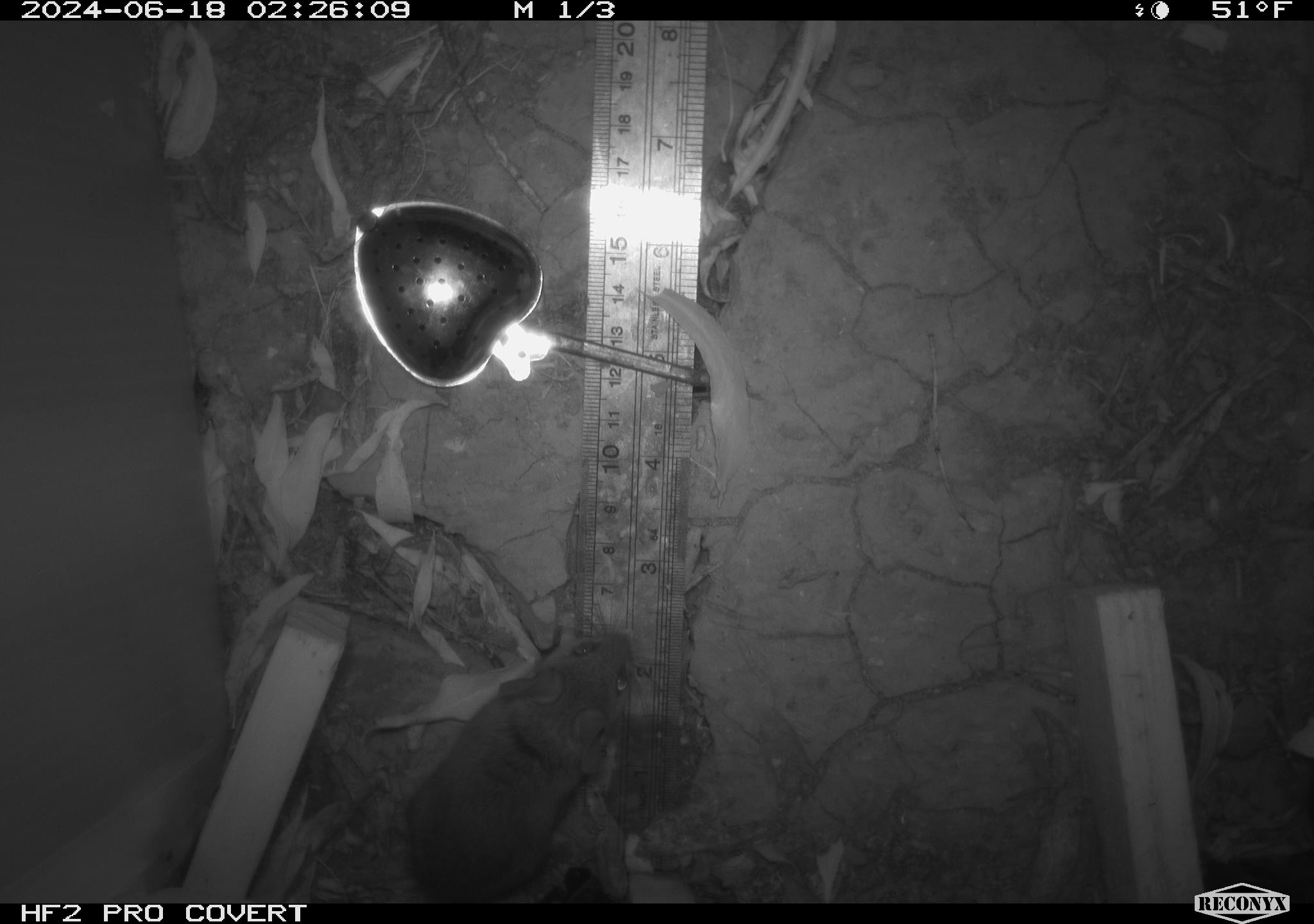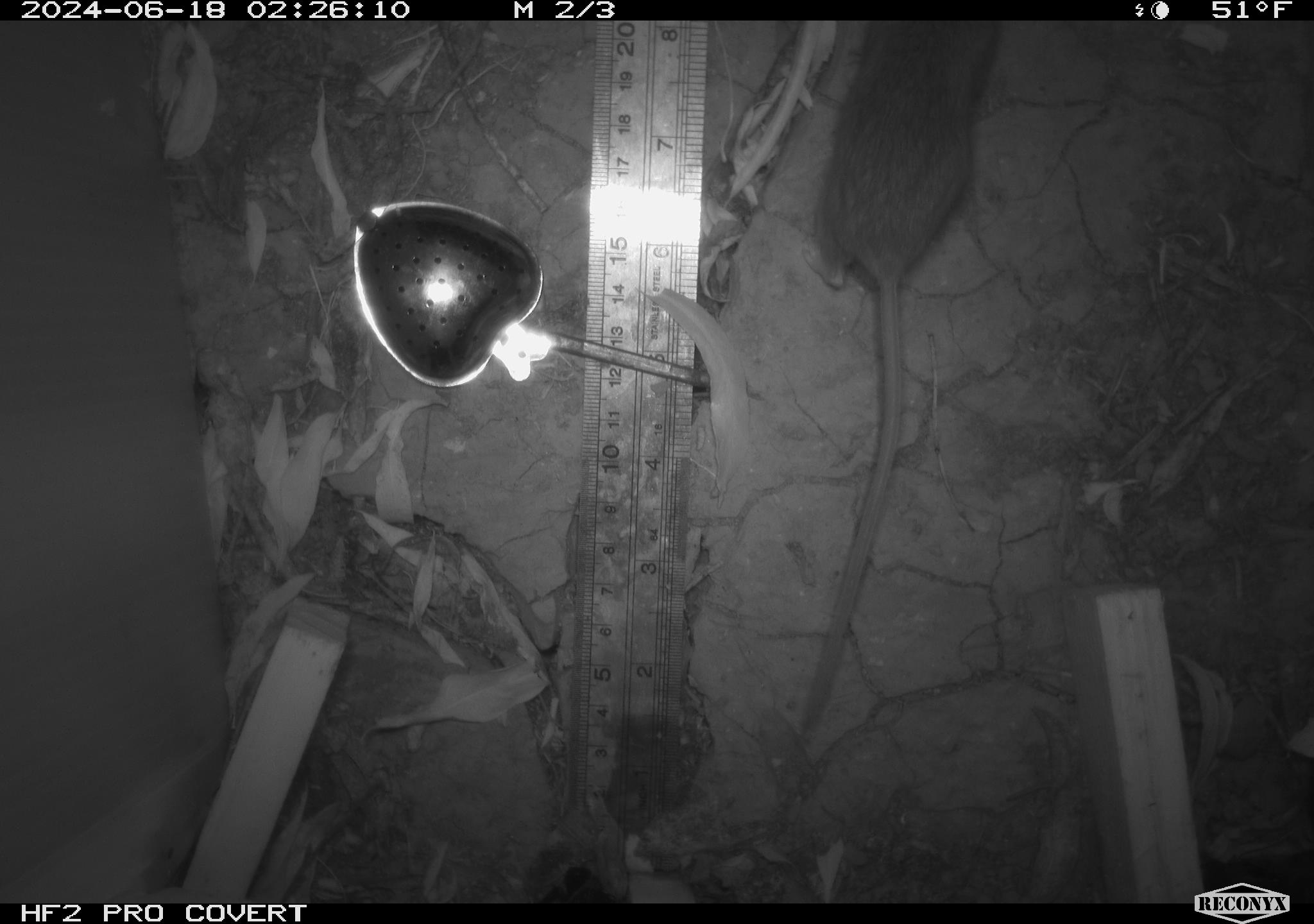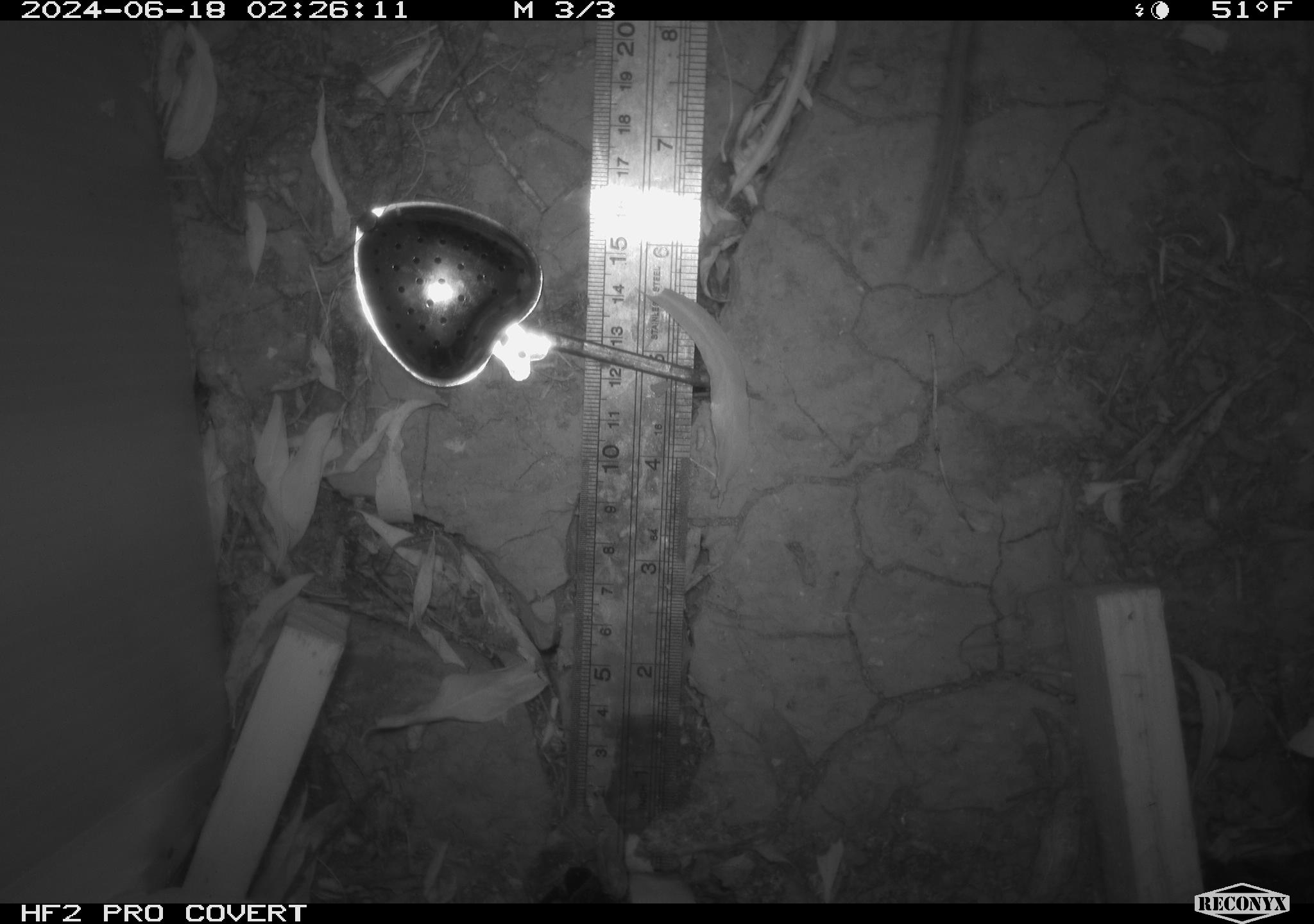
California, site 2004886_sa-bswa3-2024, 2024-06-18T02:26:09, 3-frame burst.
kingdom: Animalia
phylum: Chordata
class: Mammalia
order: Rodentia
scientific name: Rodentia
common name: mouse species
Mouse species (Rodentia).